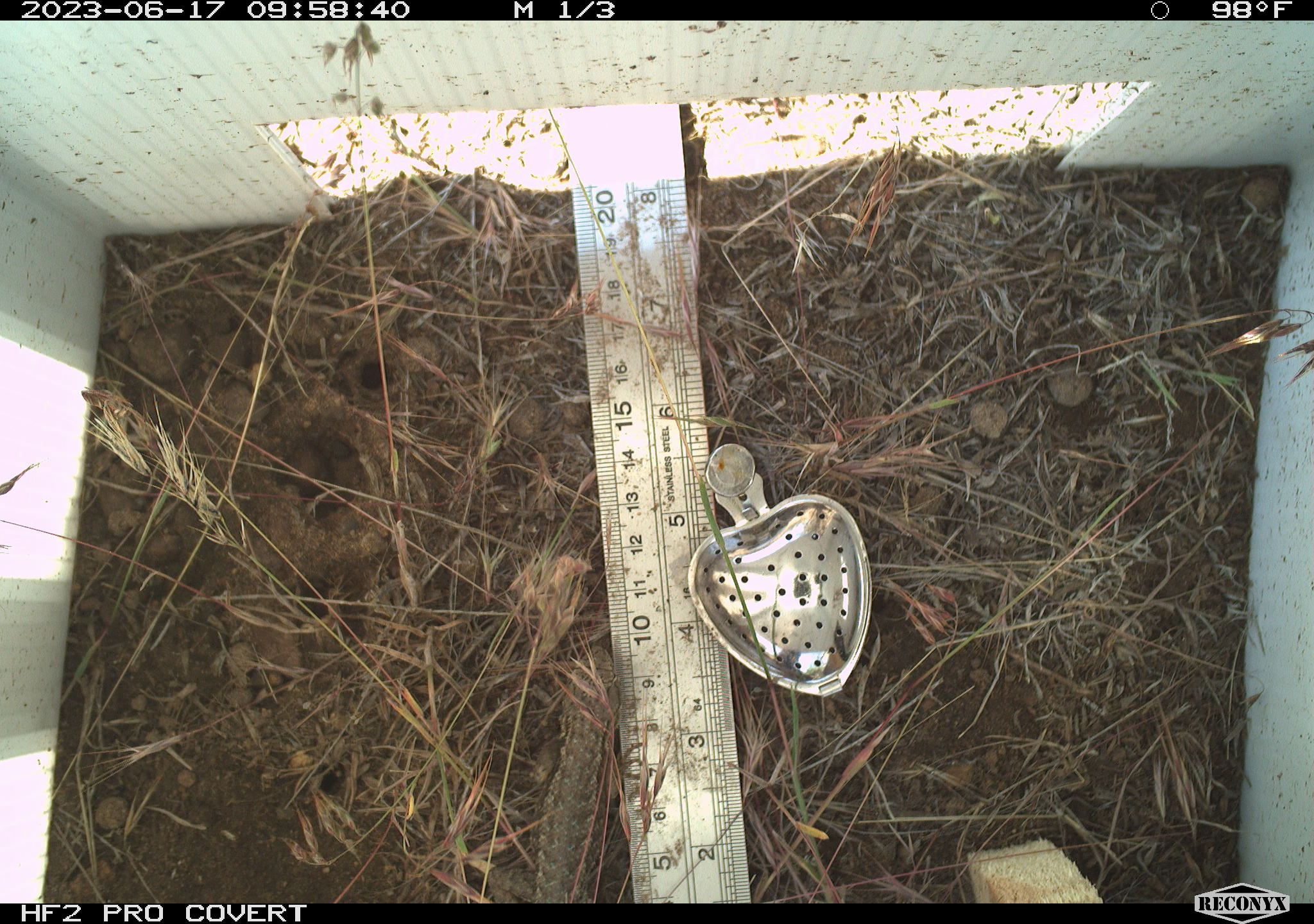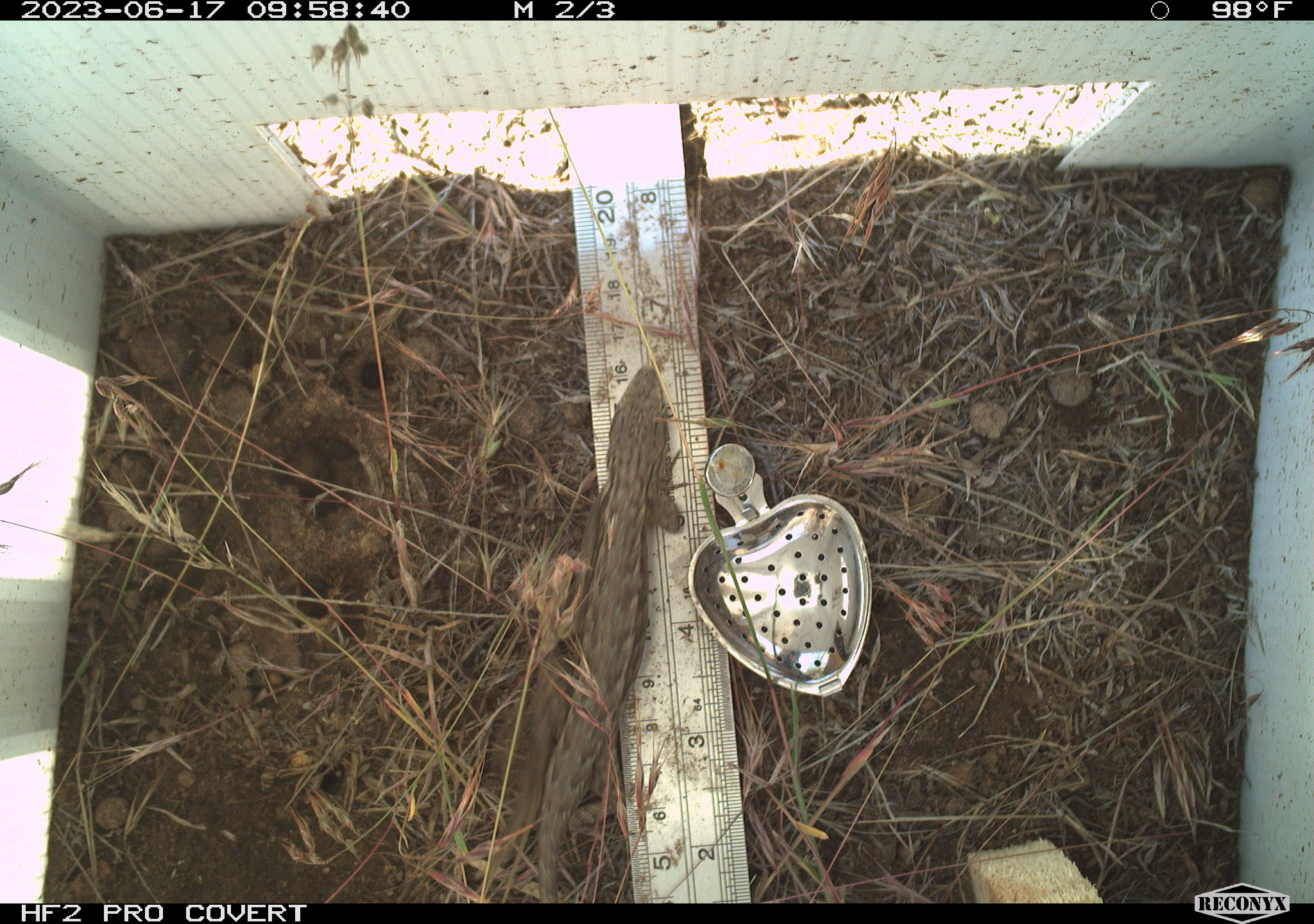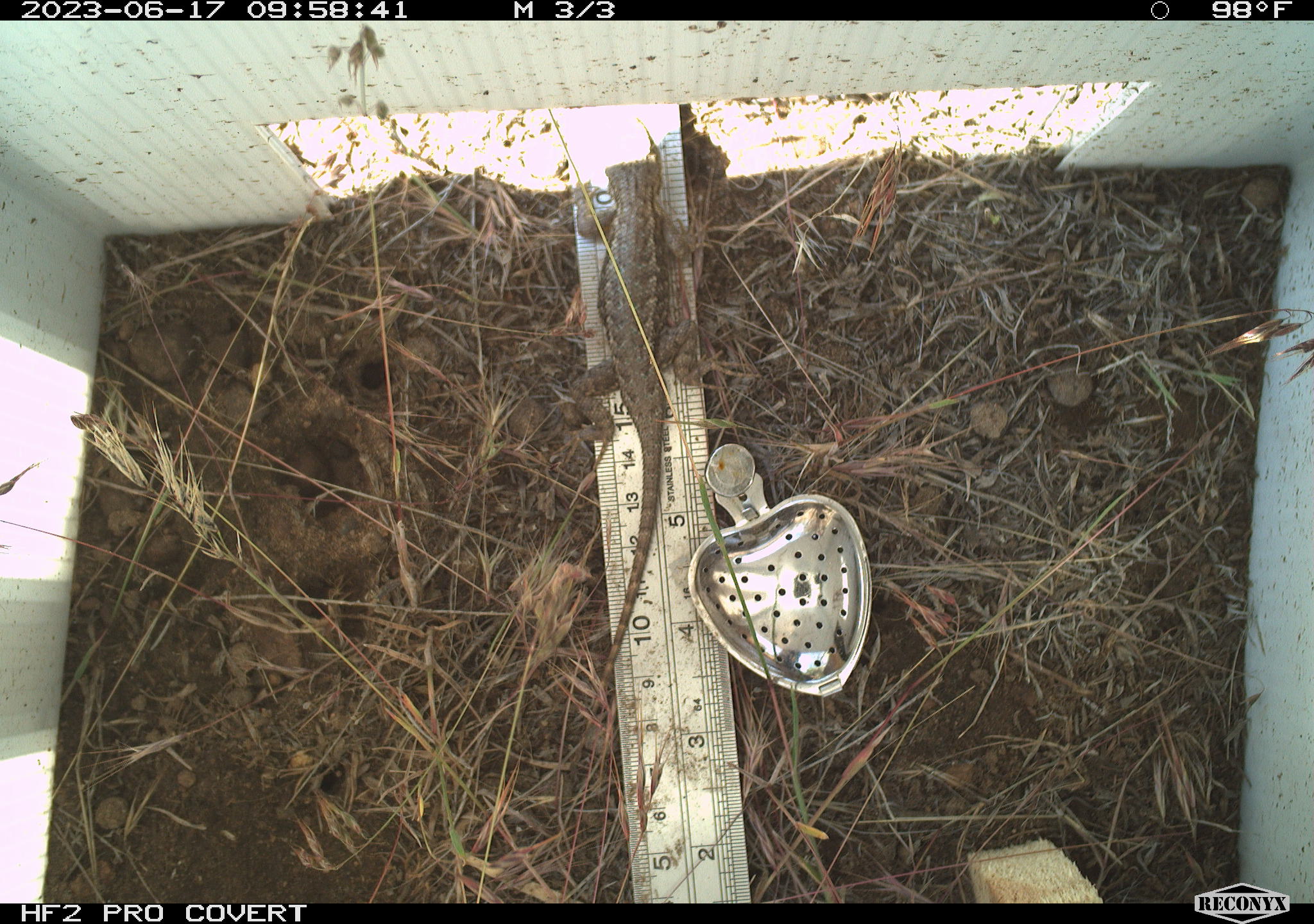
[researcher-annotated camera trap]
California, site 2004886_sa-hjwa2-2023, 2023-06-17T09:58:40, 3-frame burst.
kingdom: Animalia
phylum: Chordata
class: Reptilia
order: Squamata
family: Phrynosomatidae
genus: Sceloporus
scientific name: Sceloporus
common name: spiny lizards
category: sceloporus species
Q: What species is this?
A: Sceloporus species (spiny lizards) (Sceloporus).